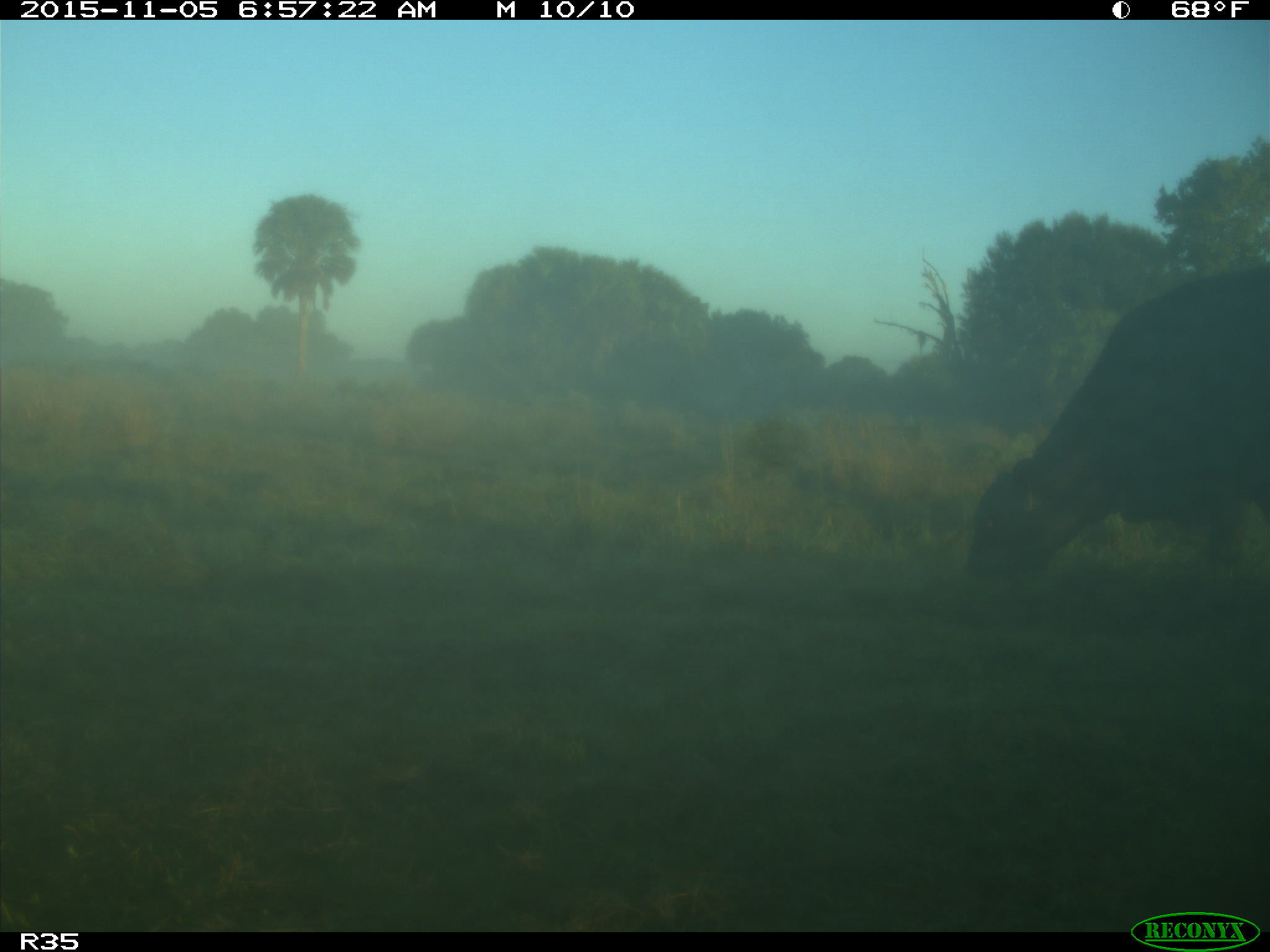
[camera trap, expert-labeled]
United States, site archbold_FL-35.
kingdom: Animalia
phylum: Chordata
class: Mammalia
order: Artiodactyla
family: Bovidae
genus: Bos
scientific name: Bos taurus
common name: domestic cow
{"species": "Bos taurus (domestic cow)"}